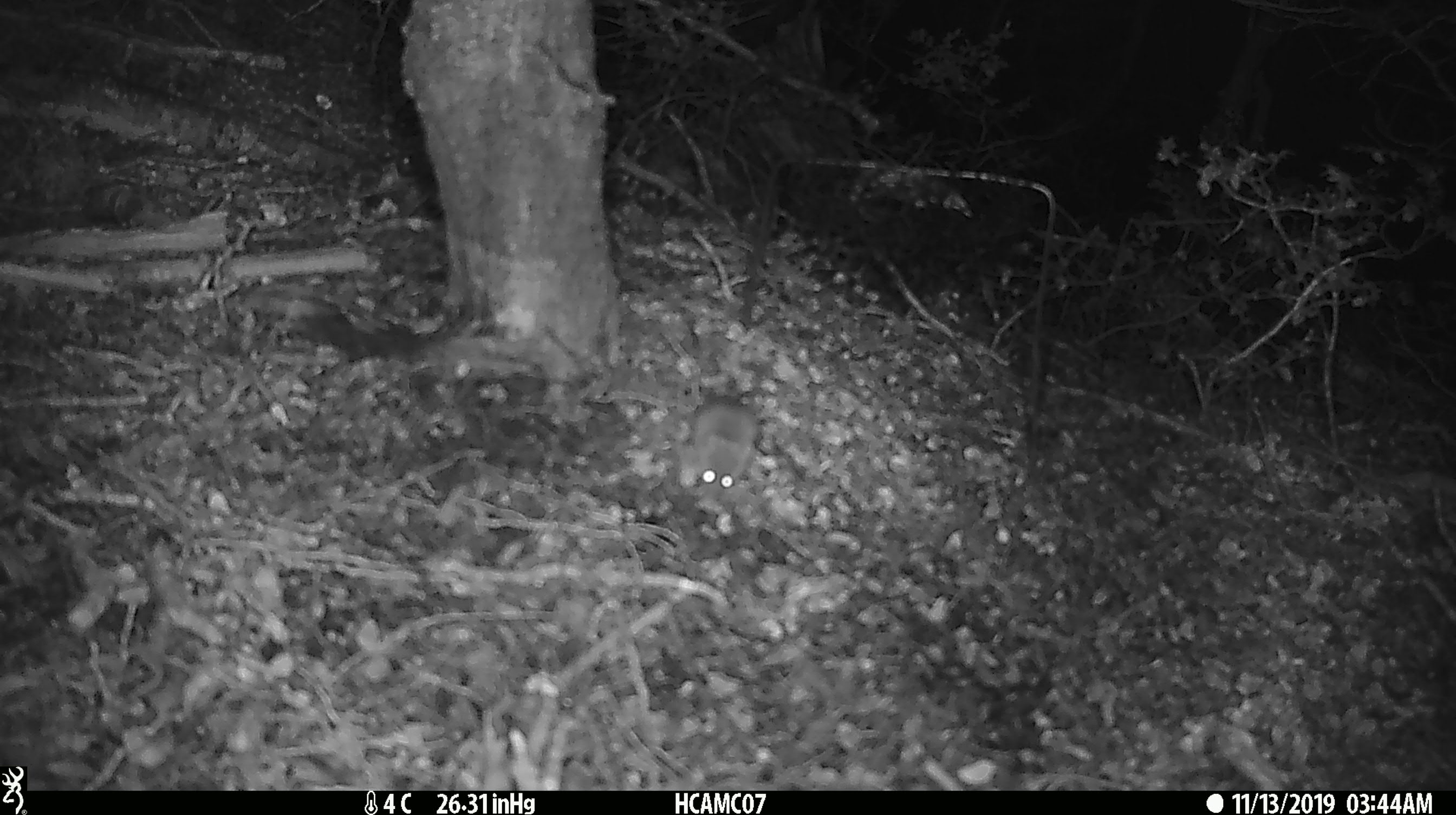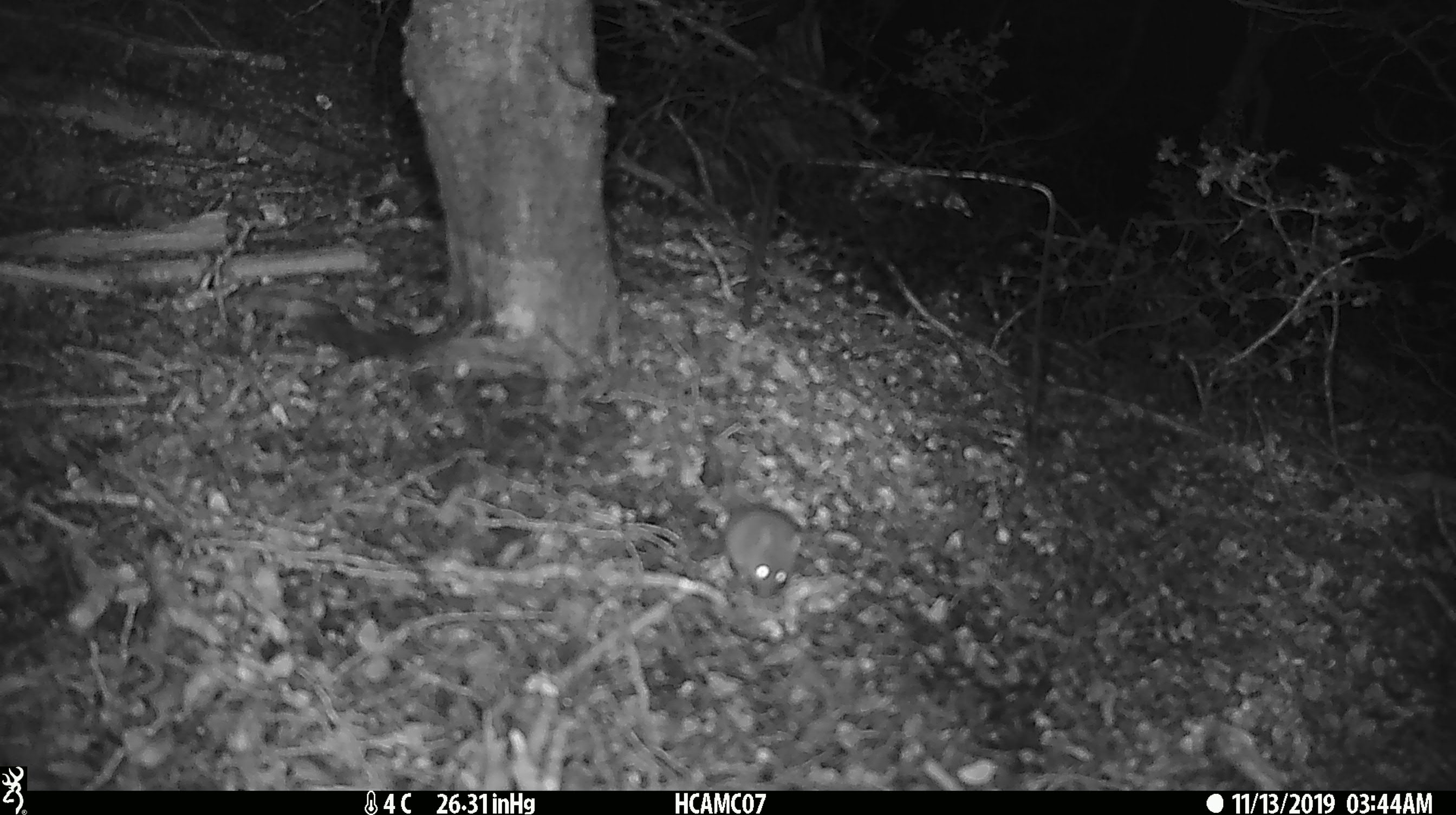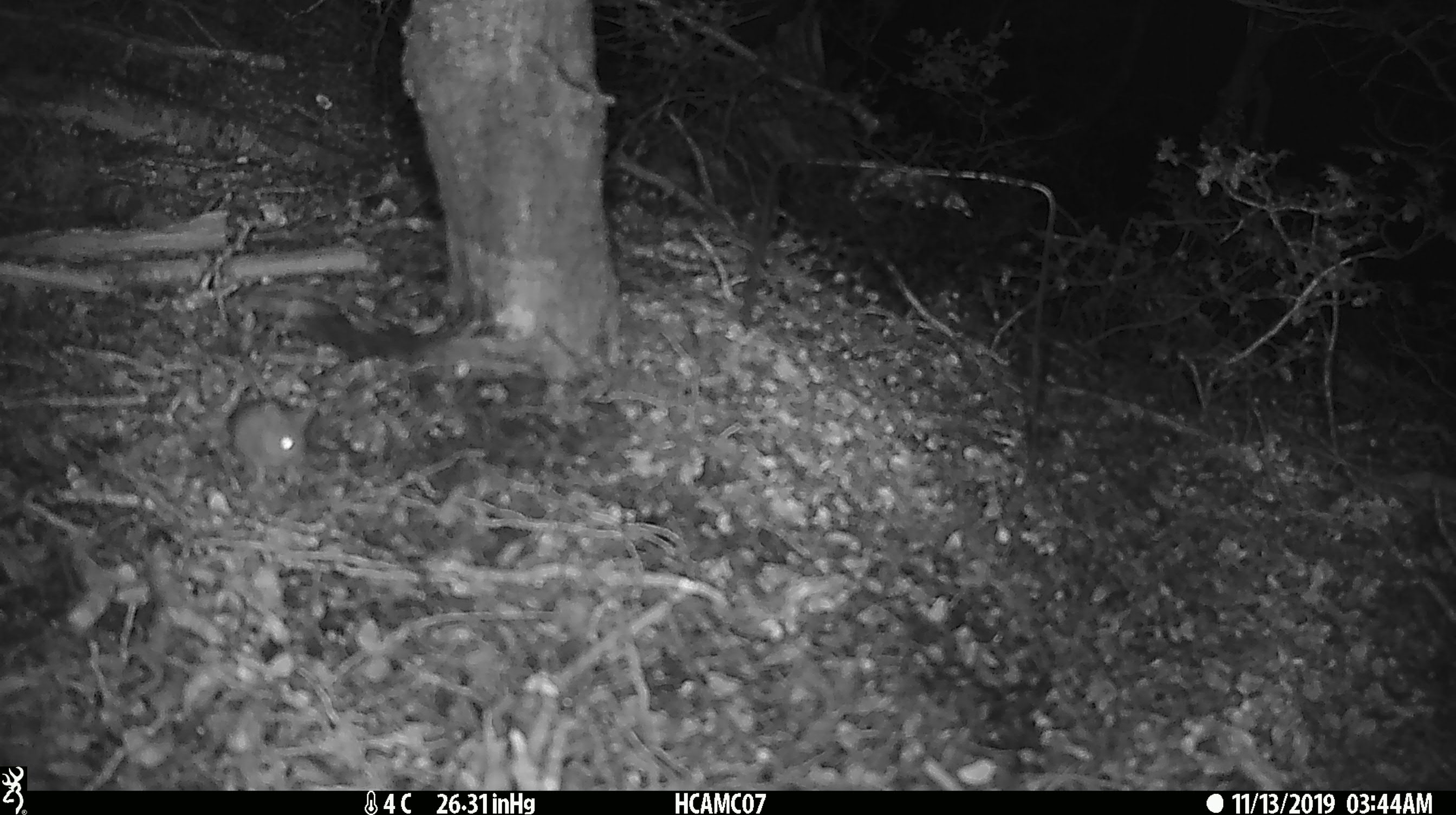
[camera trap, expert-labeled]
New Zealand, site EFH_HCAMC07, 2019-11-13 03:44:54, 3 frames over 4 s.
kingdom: Animalia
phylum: Chordata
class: Mammalia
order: Rodentia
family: Muridae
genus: Mus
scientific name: Mus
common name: mouse